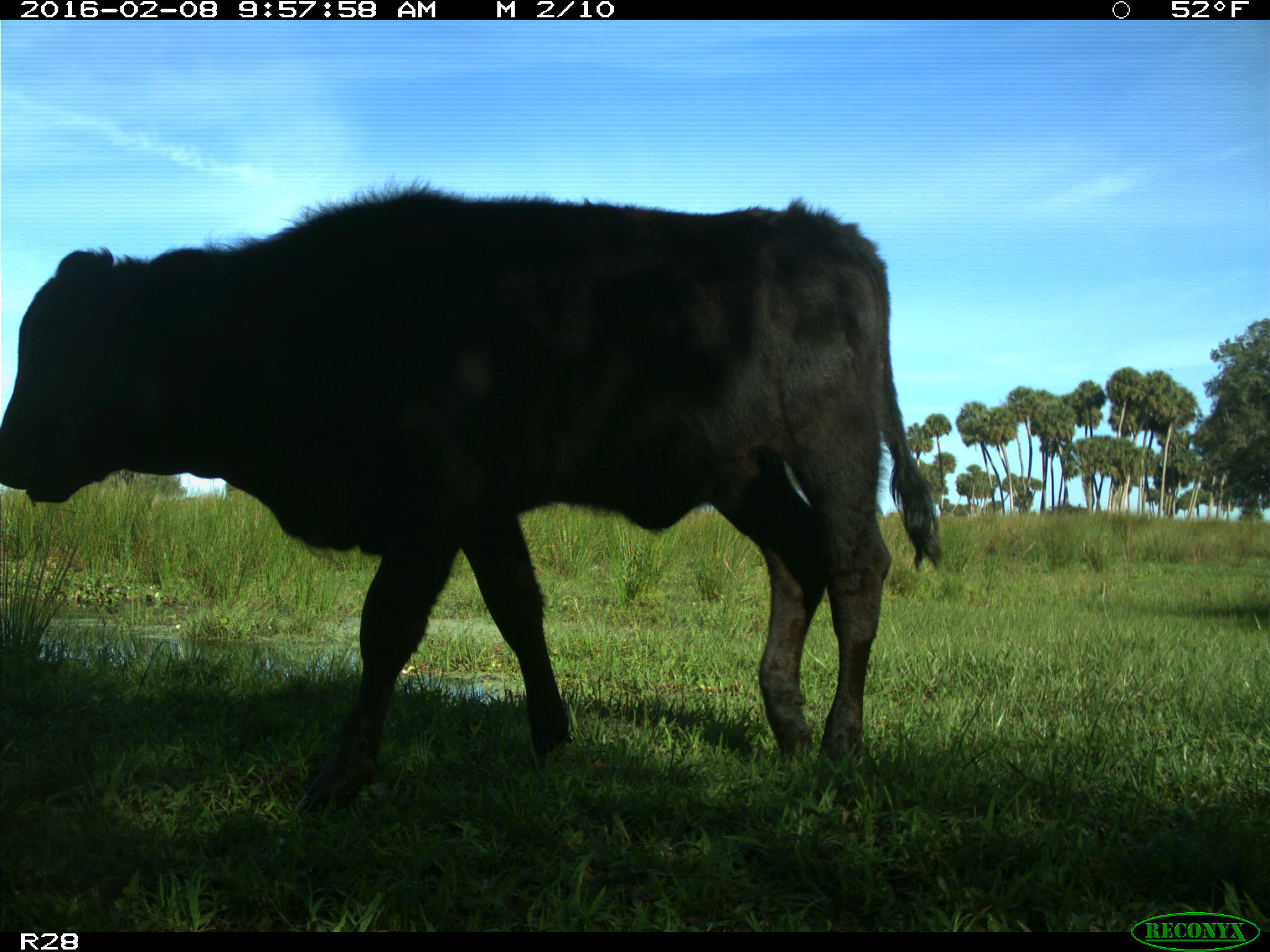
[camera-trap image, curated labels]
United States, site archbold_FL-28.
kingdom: Animalia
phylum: Chordata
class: Mammalia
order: Artiodactyla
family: Bovidae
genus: Bos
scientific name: Bos taurus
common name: domestic cow